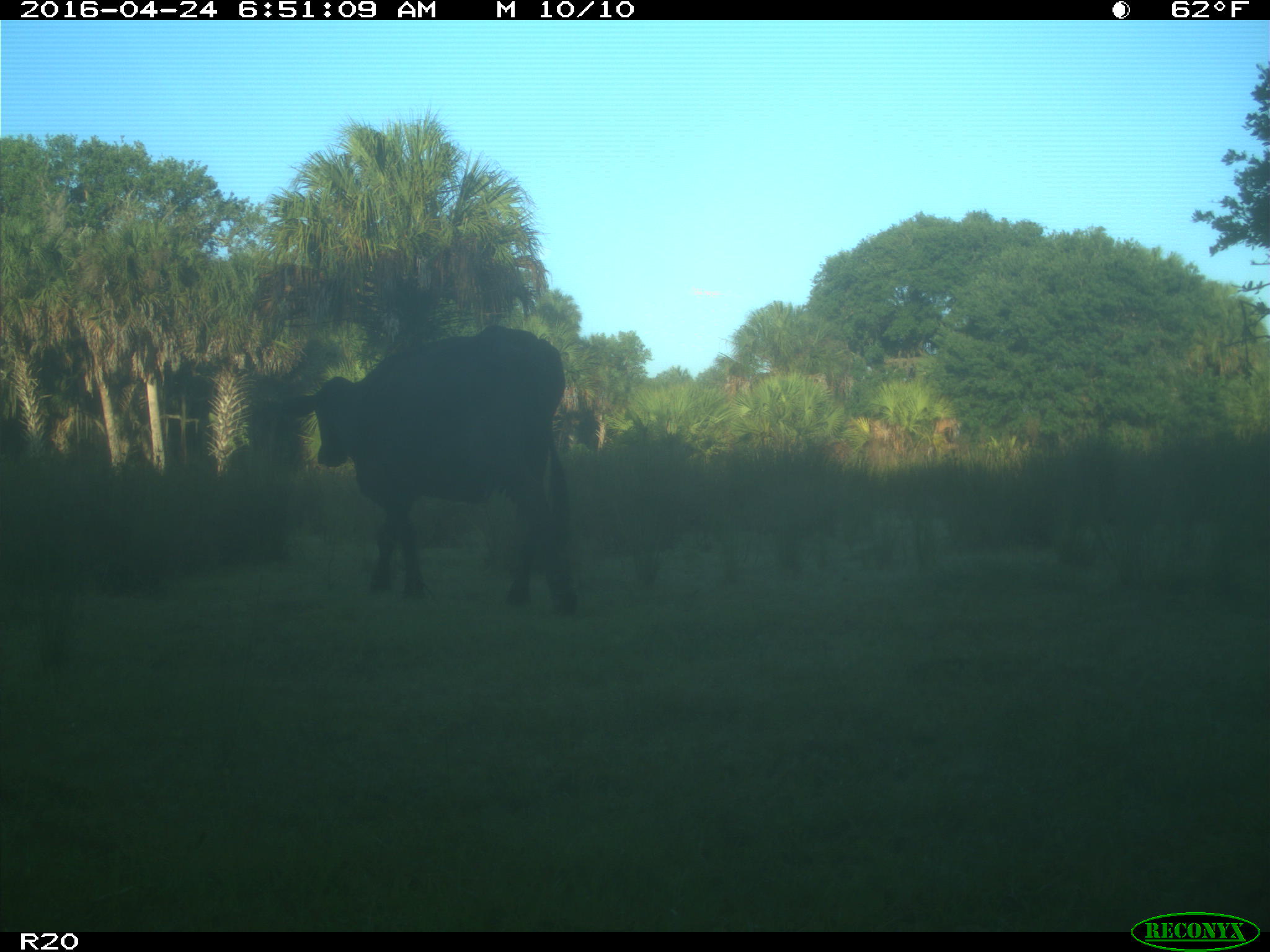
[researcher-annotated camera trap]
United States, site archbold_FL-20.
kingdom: Animalia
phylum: Chordata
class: Mammalia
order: Artiodactyla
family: Bovidae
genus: Bos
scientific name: Bos taurus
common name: domestic cow